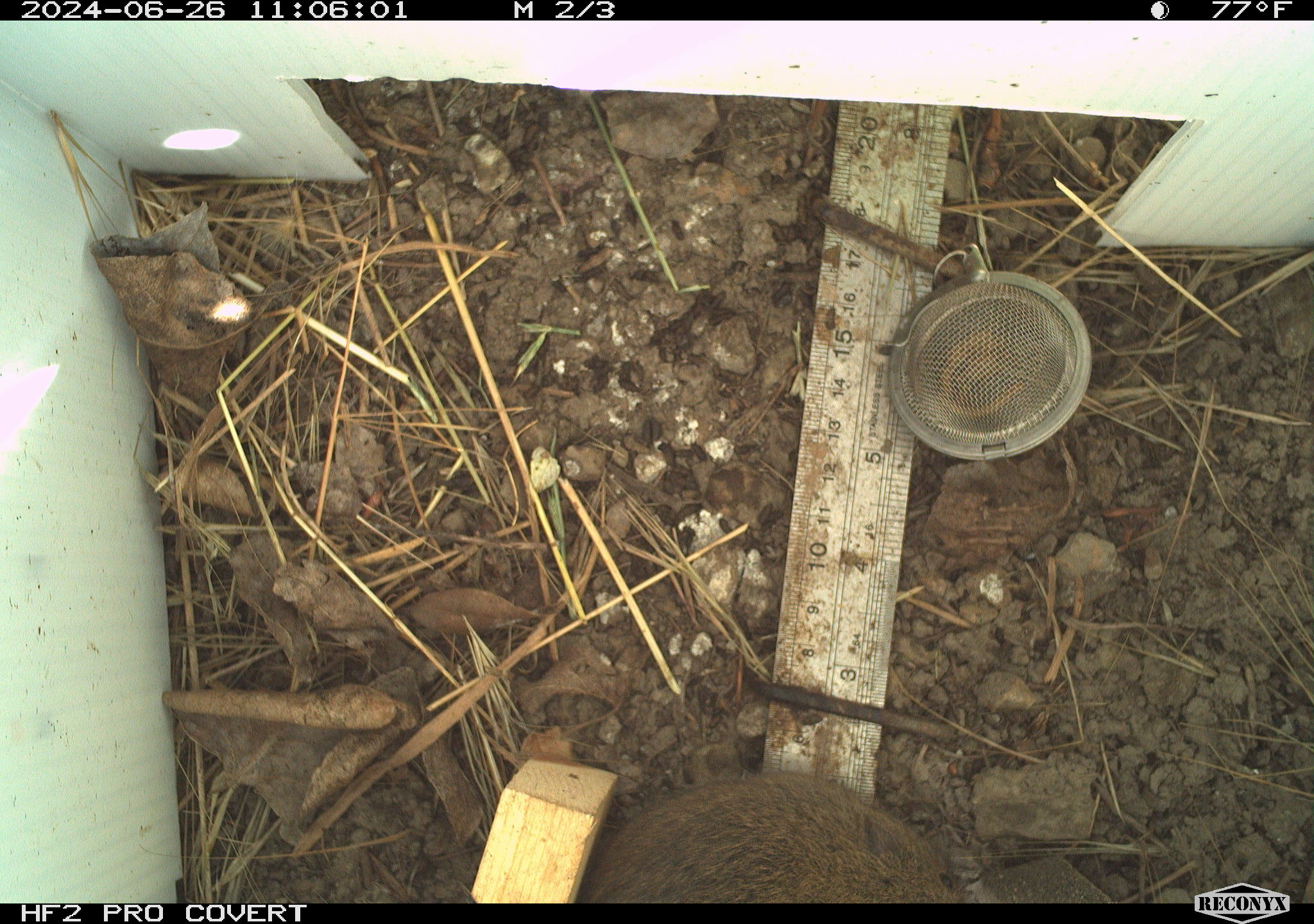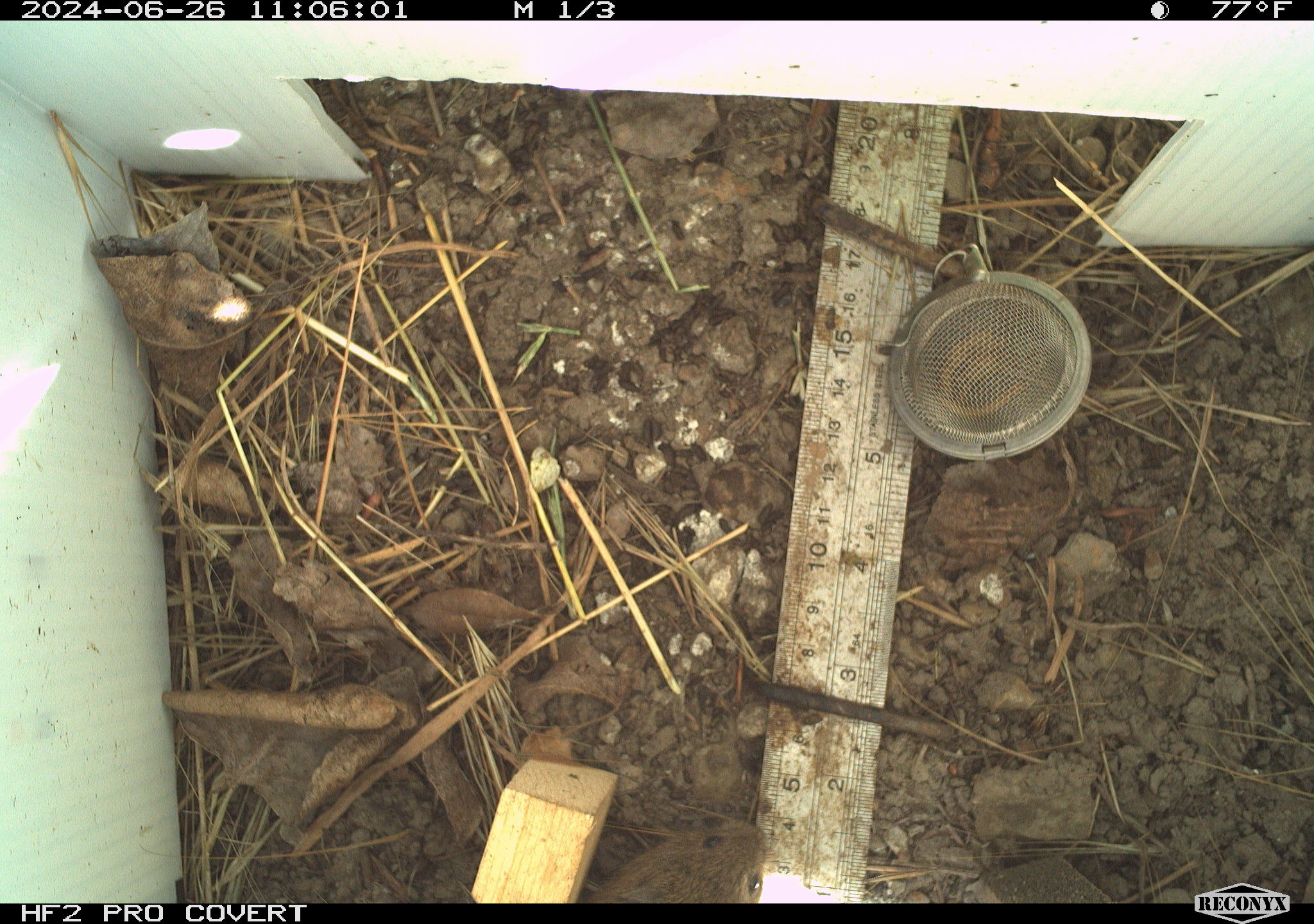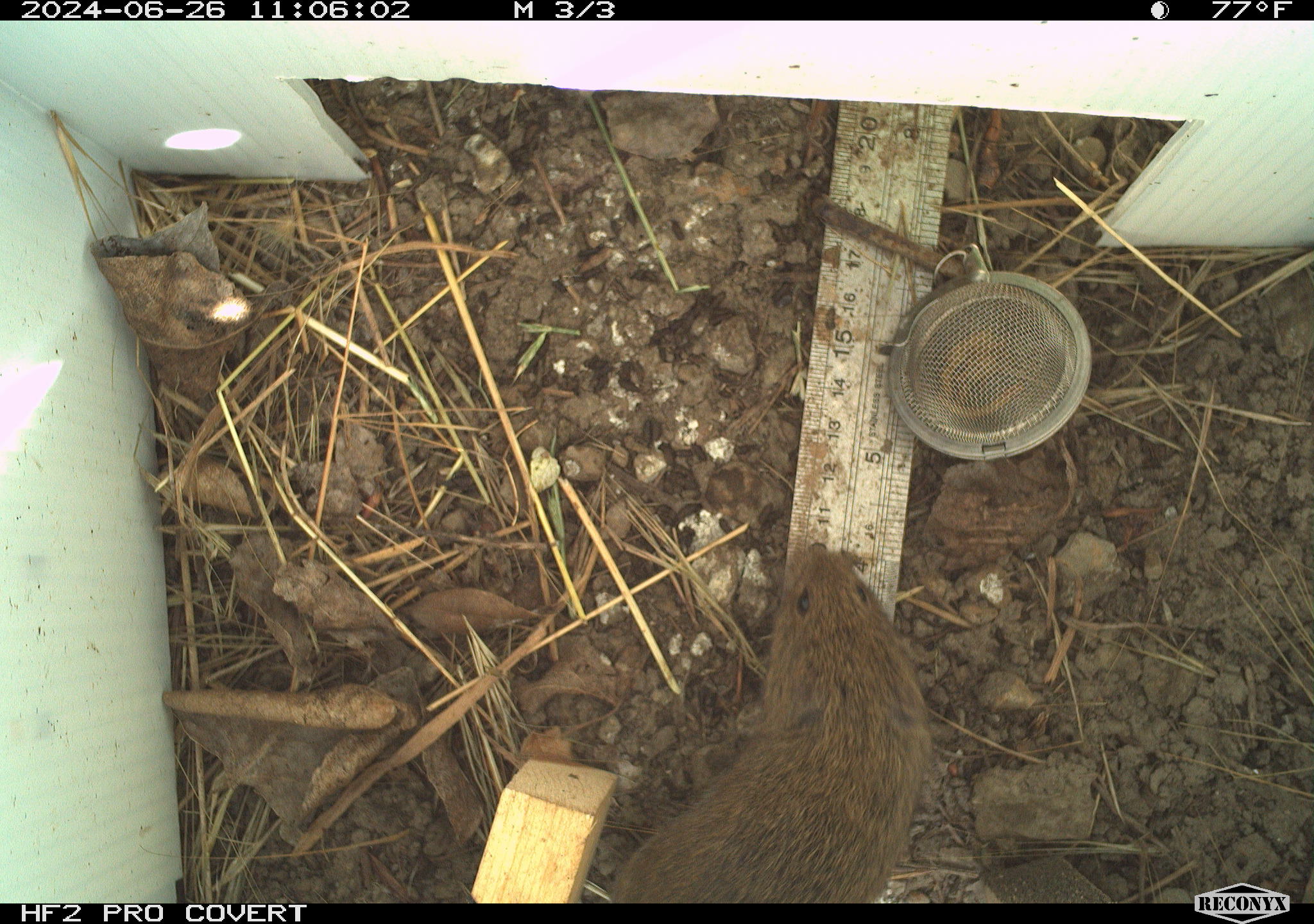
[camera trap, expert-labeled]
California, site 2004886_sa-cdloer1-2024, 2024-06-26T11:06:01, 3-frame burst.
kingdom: Animalia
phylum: Chordata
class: Mammalia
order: Rodentia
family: Cricetidae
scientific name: Arvicolinae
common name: voles, lemmings, and muskrats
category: arvicolinae subfamily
Arvicolinae subfamily (voles, lemmings, and muskrats) (Arvicolinae).